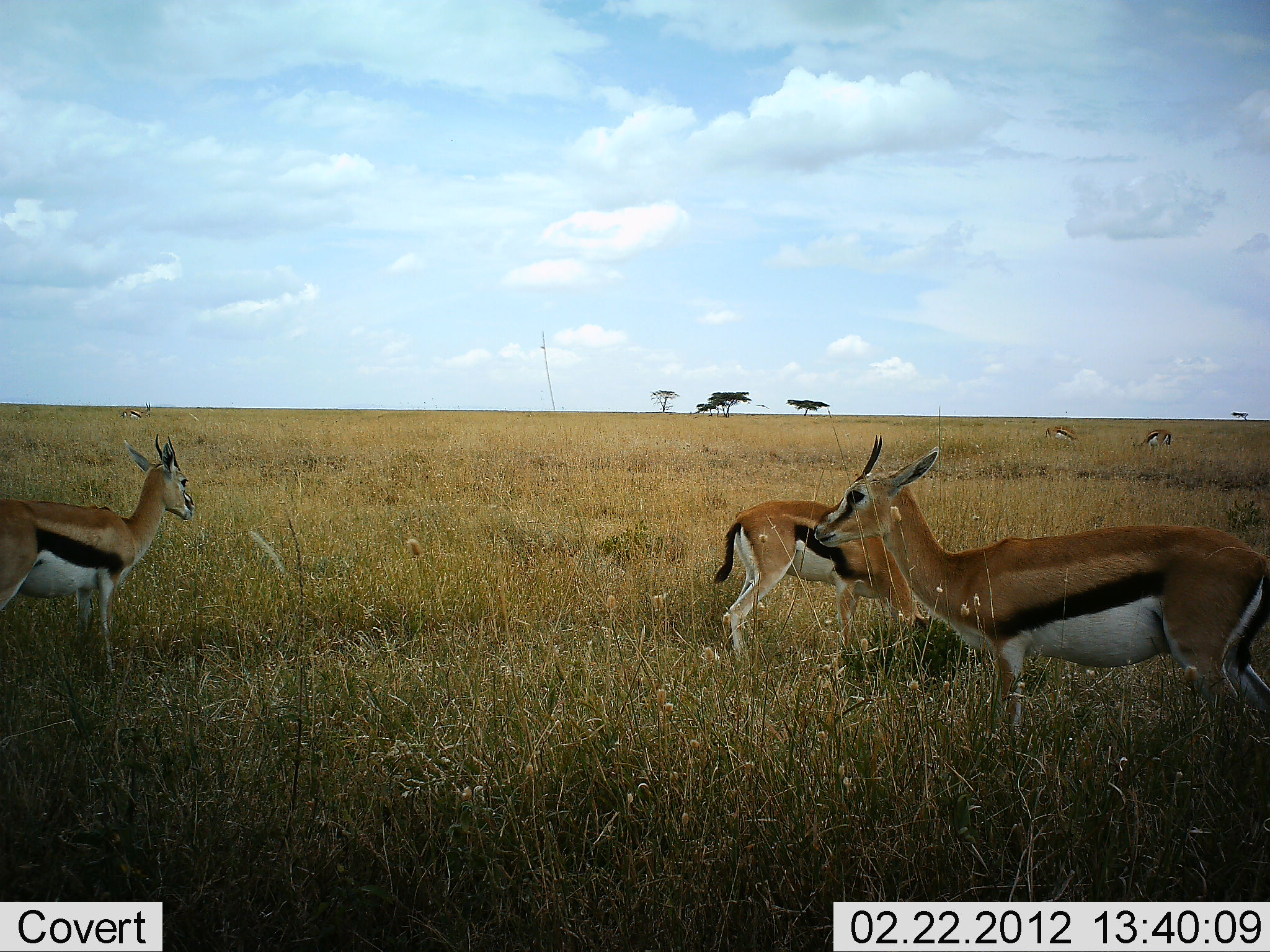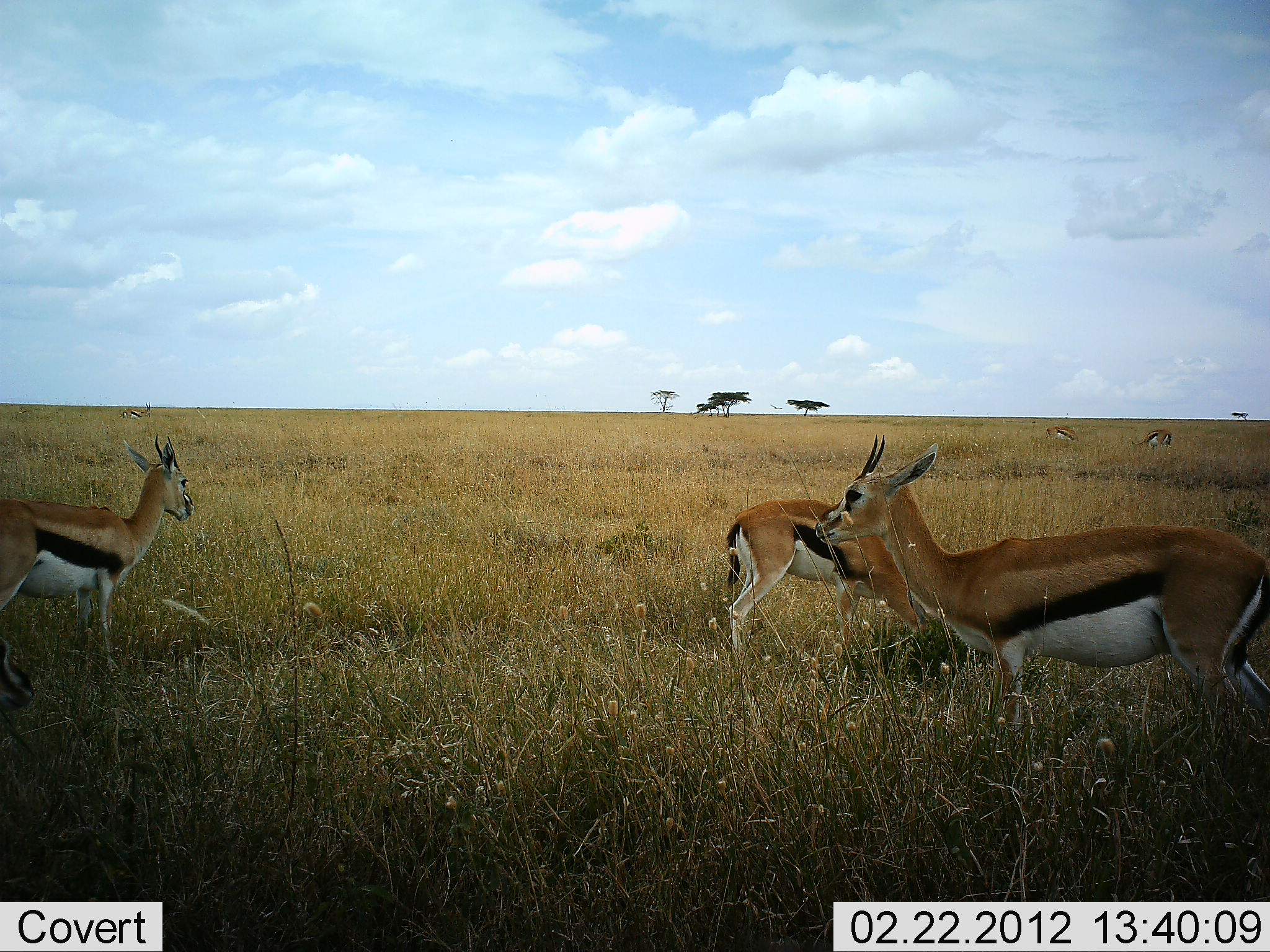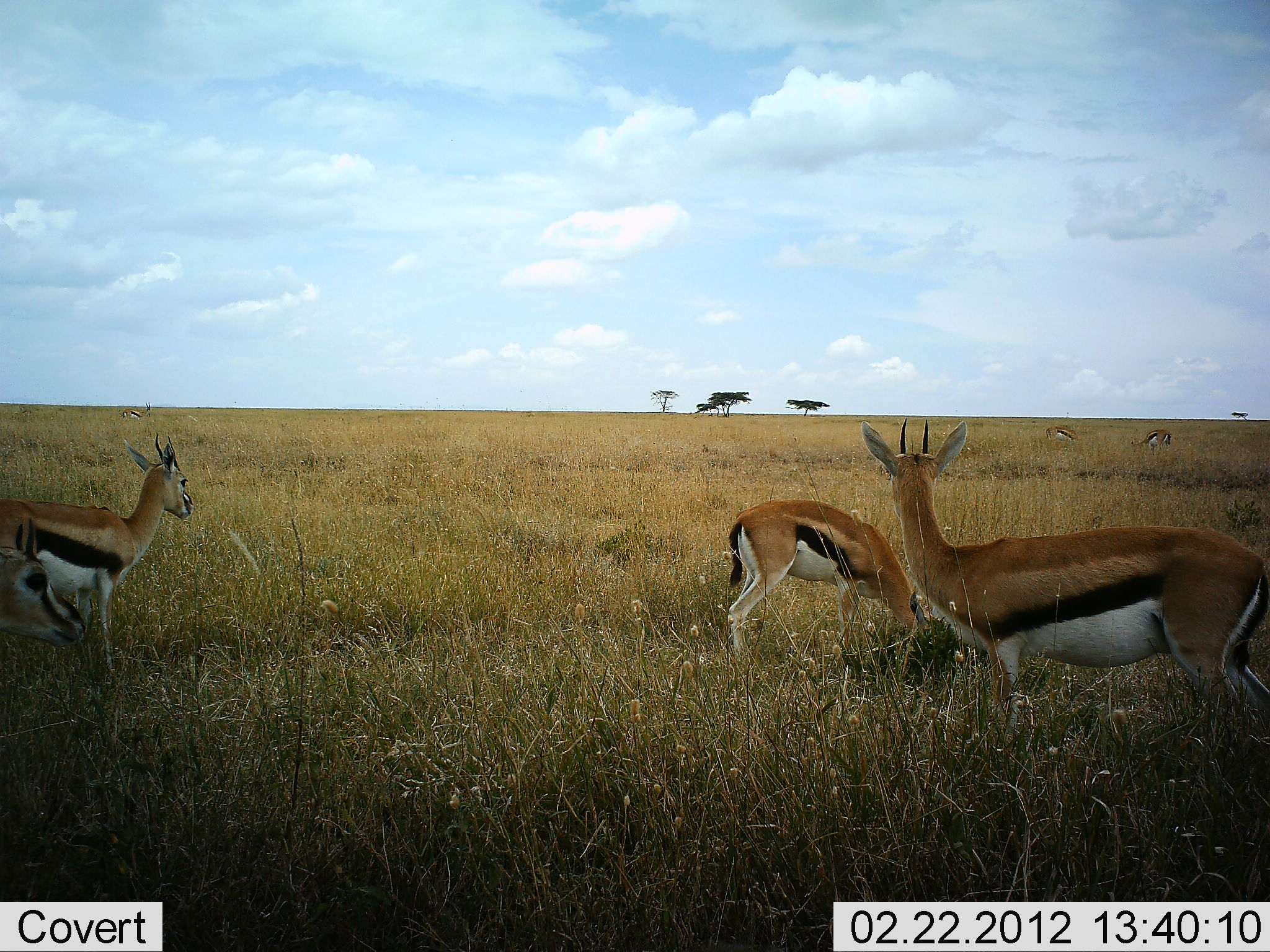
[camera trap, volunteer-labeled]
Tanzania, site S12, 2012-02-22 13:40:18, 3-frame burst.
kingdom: Animalia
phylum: Chordata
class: Mammalia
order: Artiodactyla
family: Bovidae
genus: Eudorcas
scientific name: Eudorcas thomsonii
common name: thomson's gazelle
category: gazellethomsons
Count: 5.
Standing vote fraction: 85%.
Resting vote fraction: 3%.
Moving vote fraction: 3%.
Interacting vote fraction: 0%.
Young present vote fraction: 6%.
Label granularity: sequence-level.